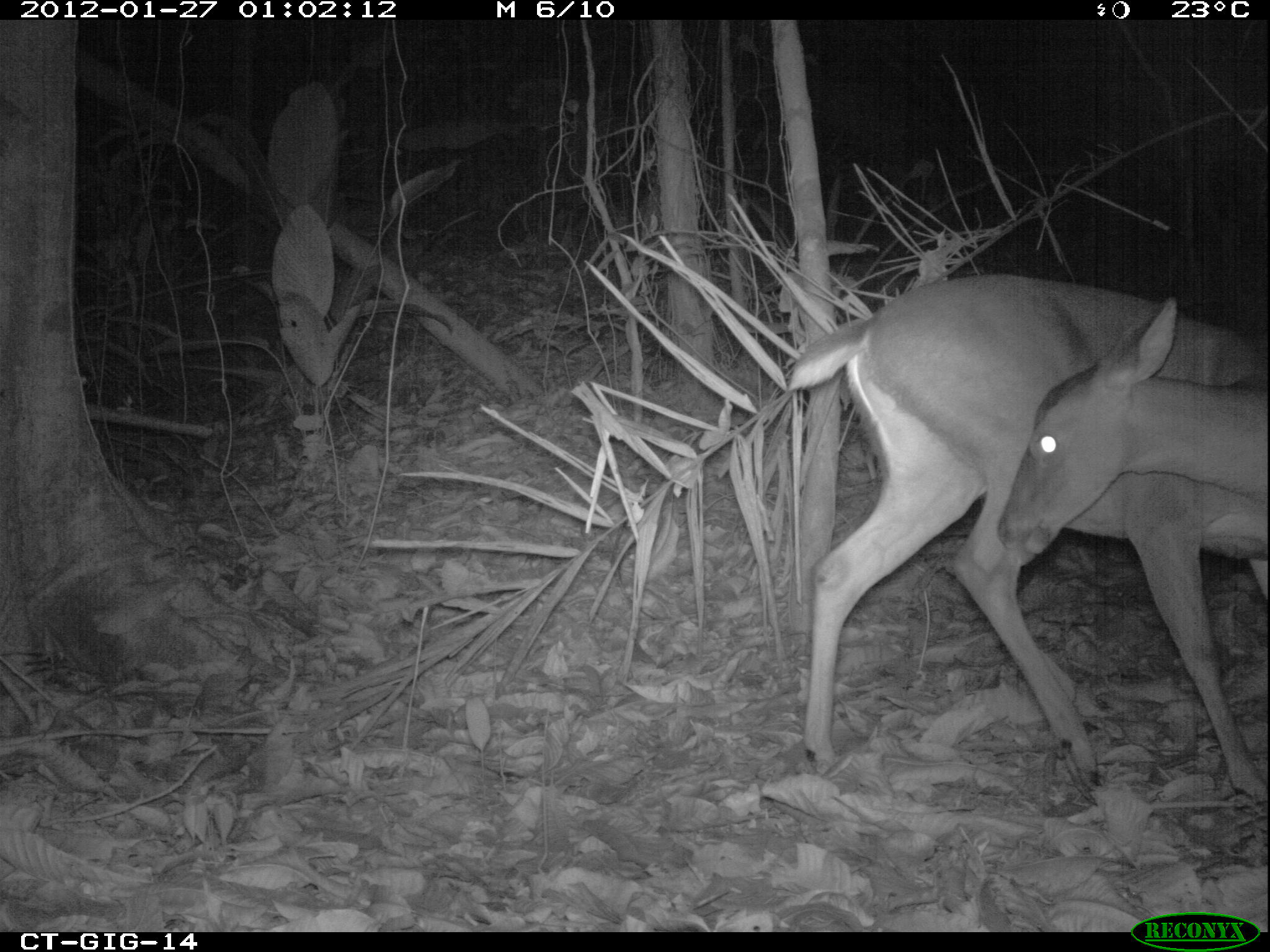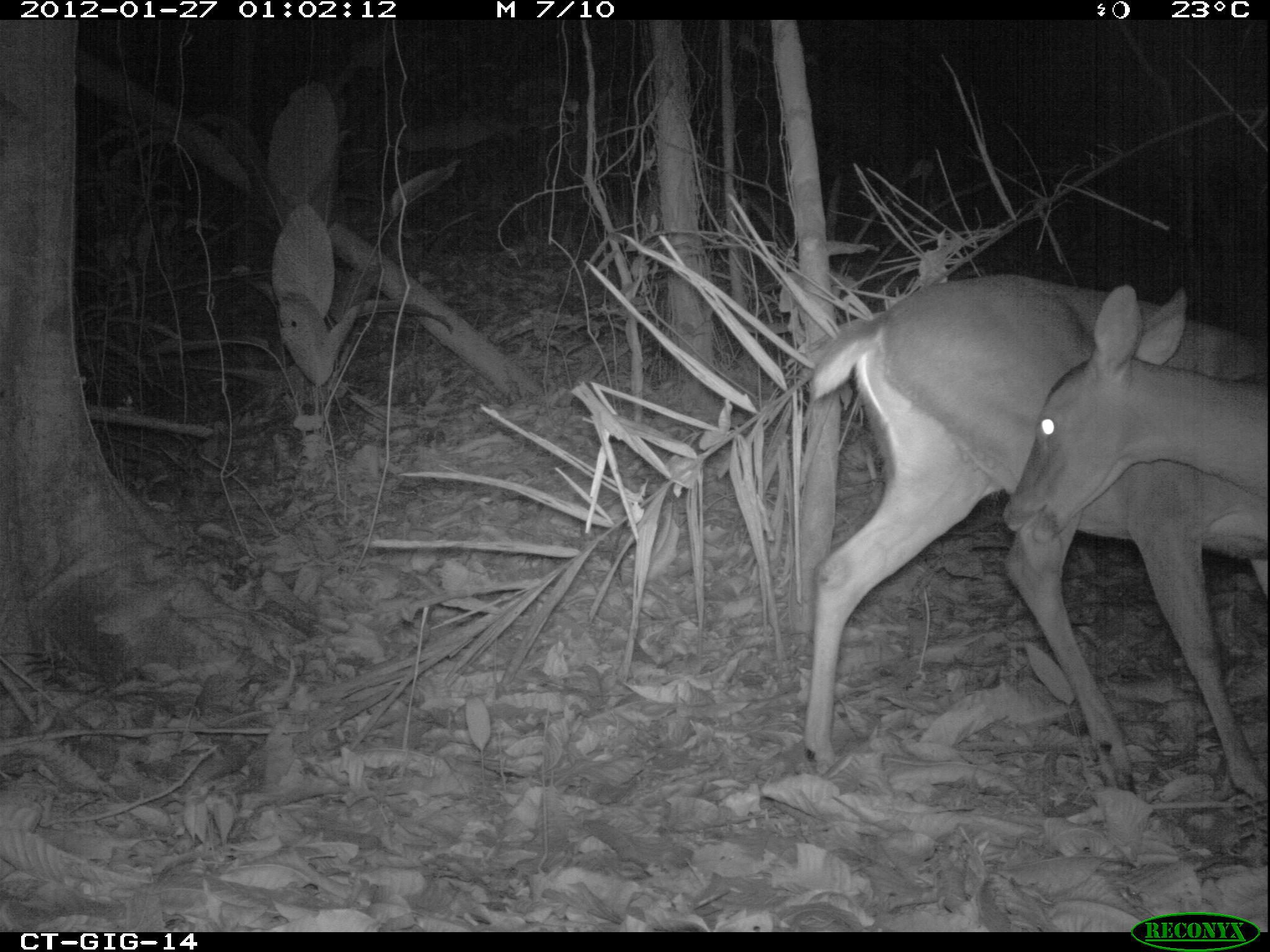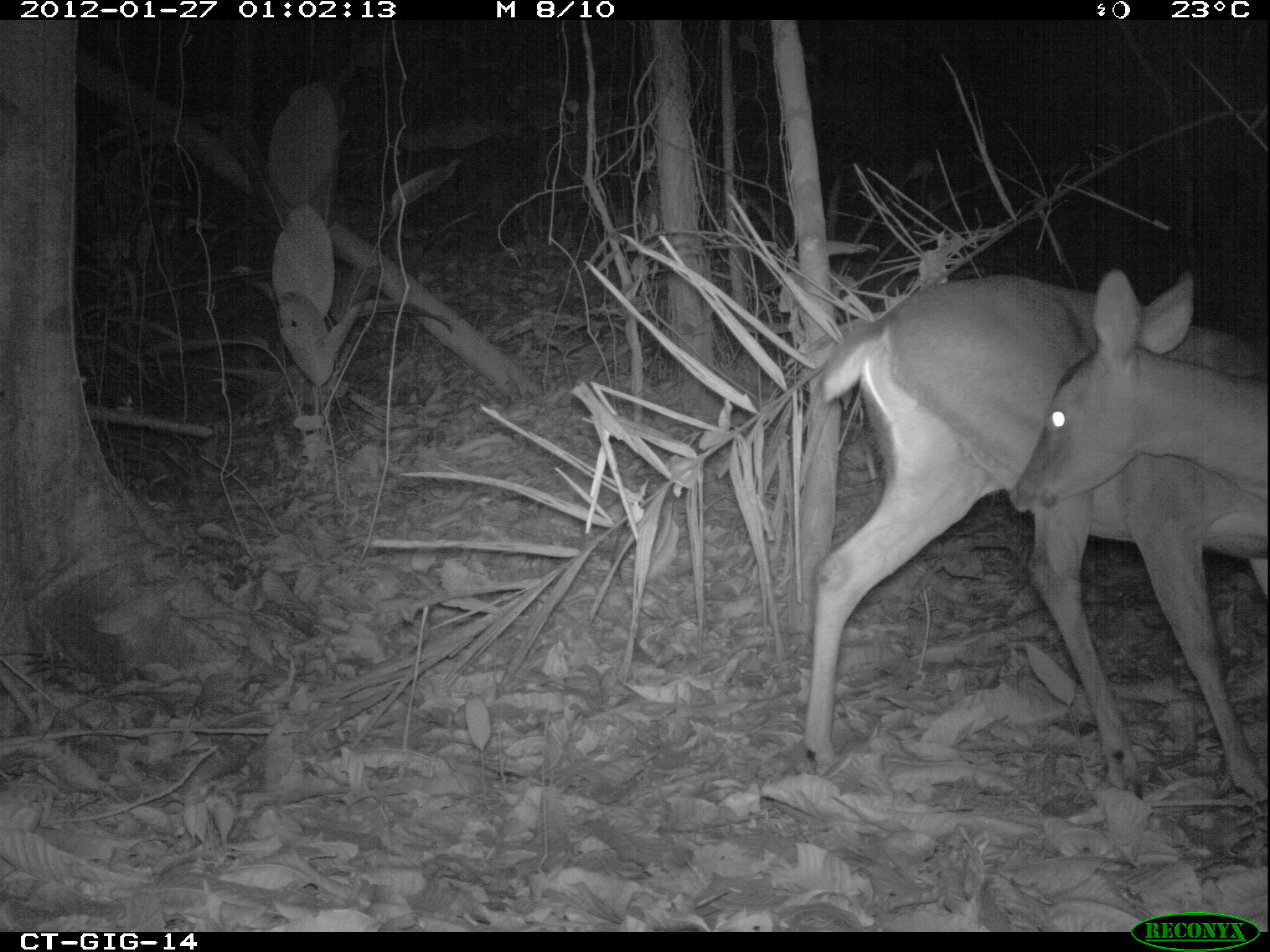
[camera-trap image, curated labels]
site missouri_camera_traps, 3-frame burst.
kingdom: Animalia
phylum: Chordata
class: Mammalia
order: Artiodactyla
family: Cervidae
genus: Odocoileus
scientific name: Odocoileus virginianus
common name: white-tailed deer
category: white tailed deer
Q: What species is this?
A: White tailed deer (white-tailed deer) (Odocoileus virginianus).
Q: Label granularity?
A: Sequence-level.